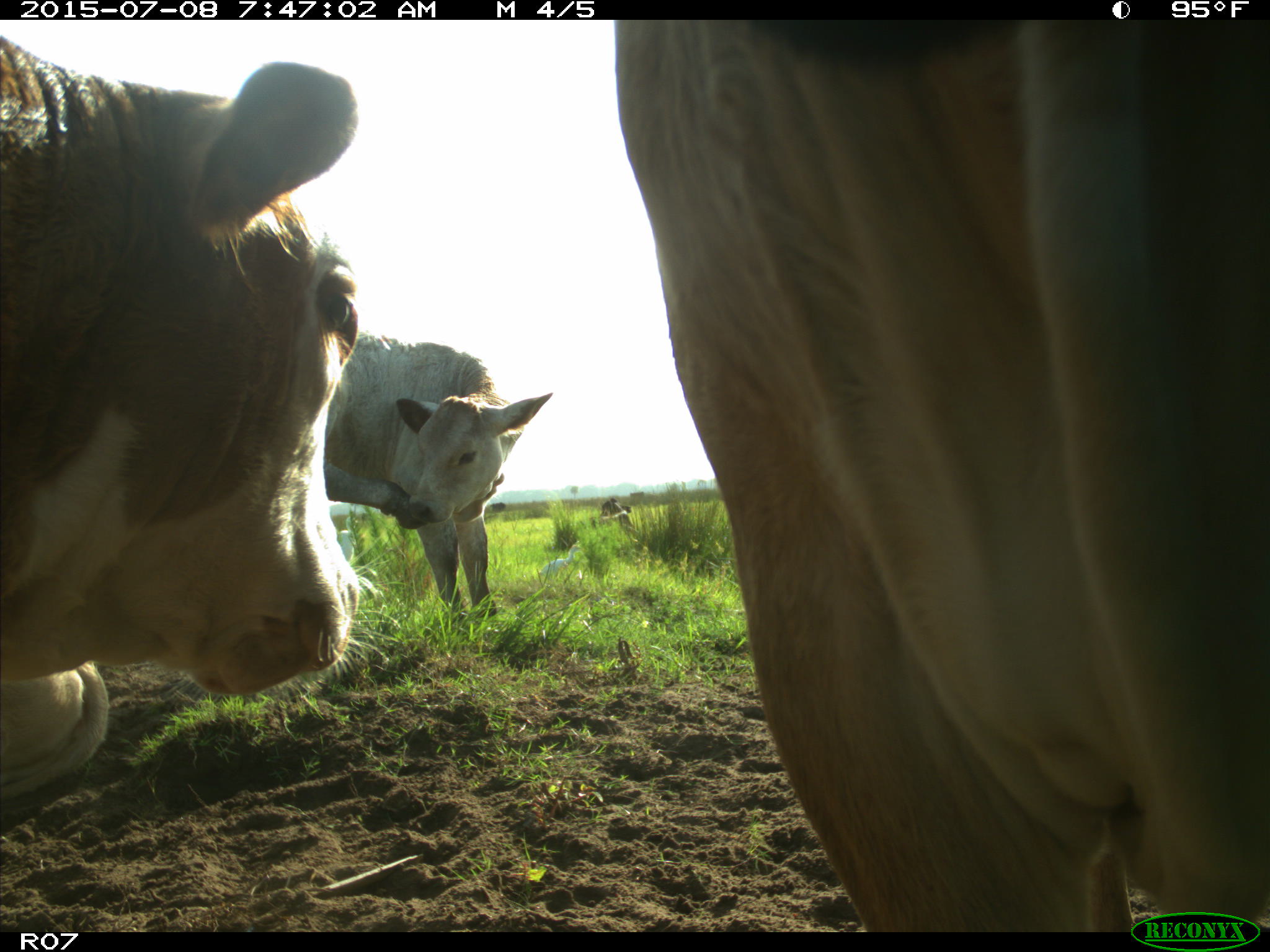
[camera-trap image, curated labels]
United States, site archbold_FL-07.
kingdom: Animalia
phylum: Chordata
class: Mammalia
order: Artiodactyla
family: Bovidae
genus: Bos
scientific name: Bos taurus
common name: domestic cow